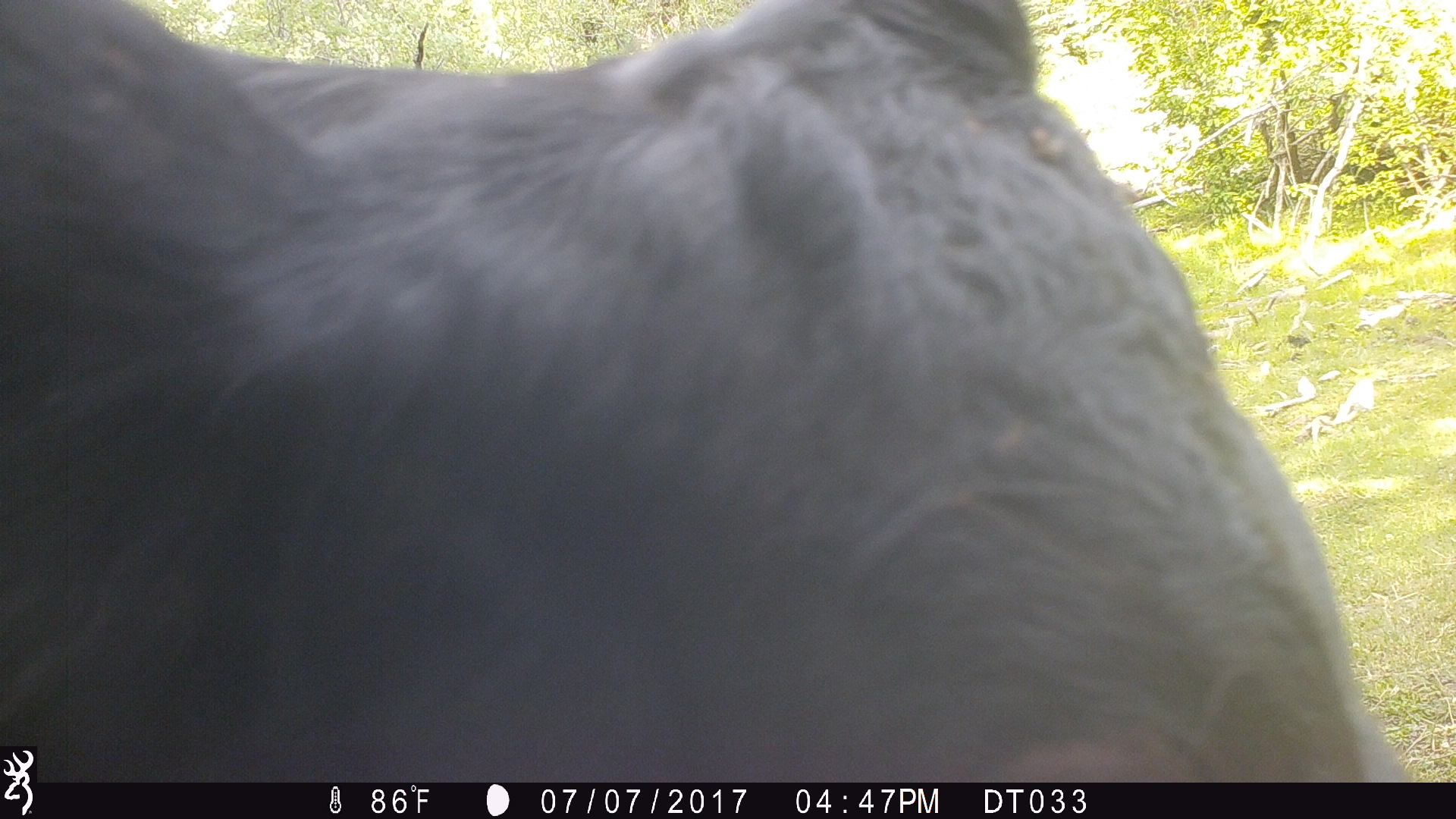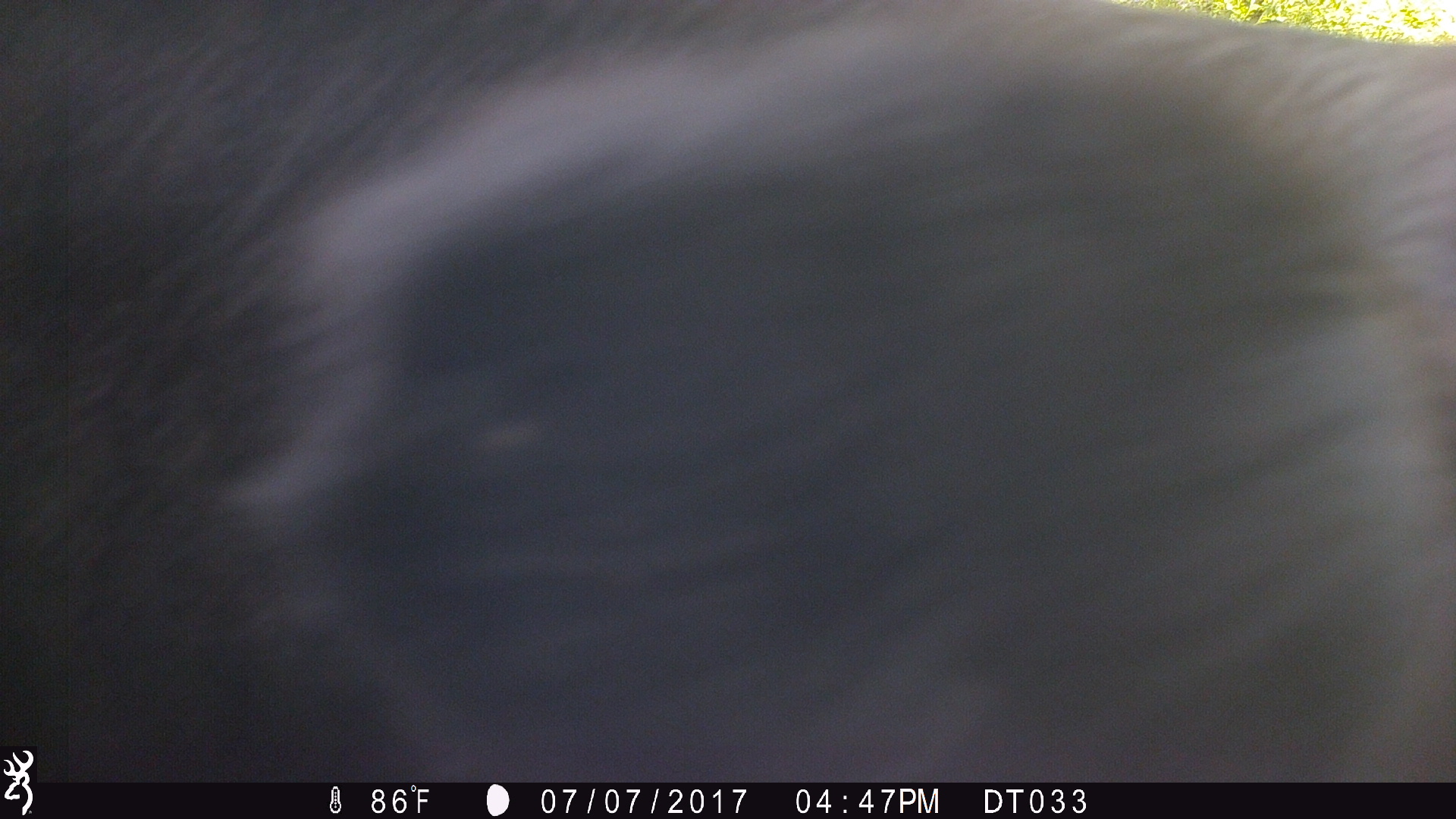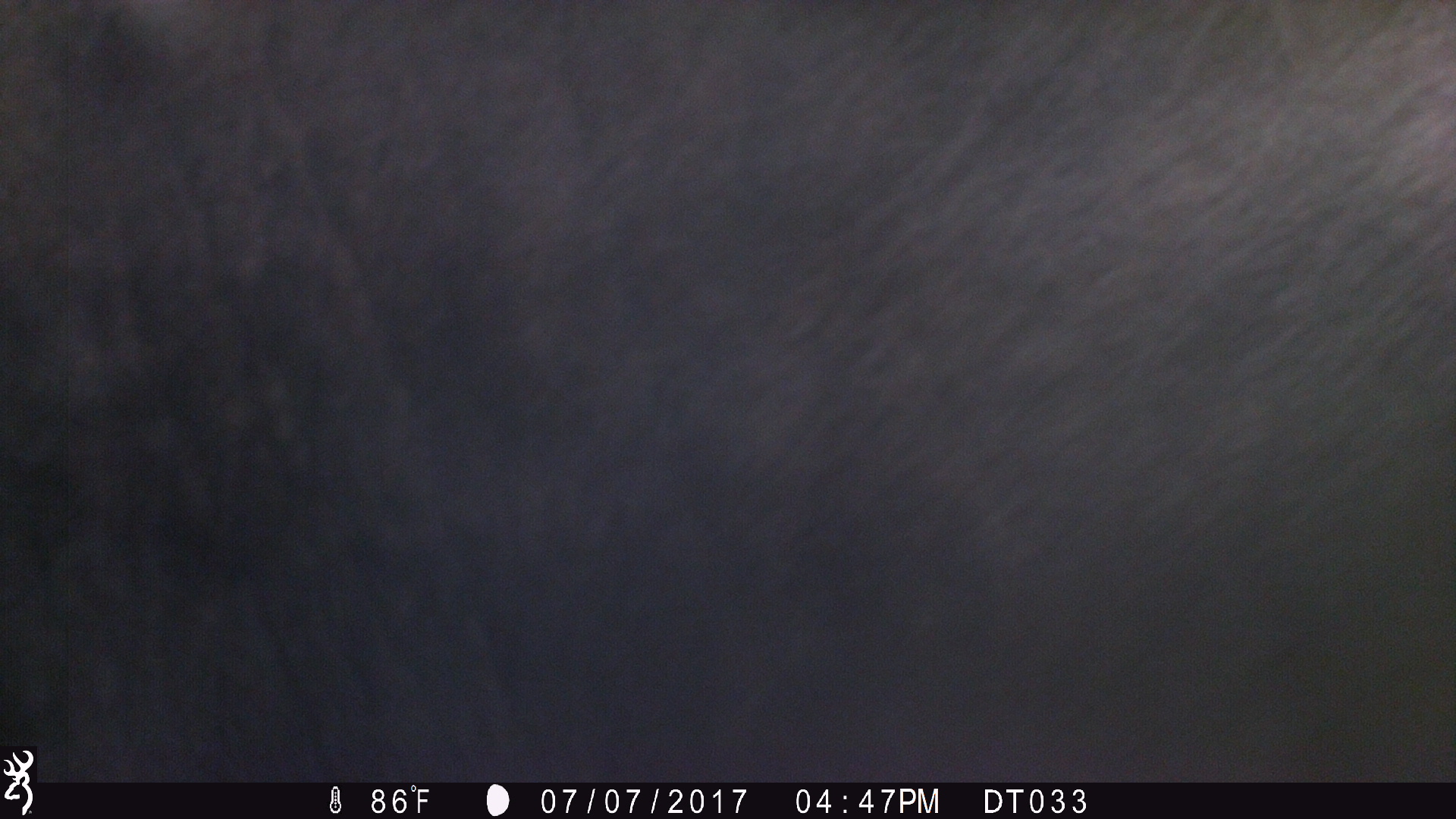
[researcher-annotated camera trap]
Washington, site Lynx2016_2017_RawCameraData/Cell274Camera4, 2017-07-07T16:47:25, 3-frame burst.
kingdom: Animalia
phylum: Chordata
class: Mammalia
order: Artiodactyla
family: Bovidae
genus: Bos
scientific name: Bos taurus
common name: domestic cattle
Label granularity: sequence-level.